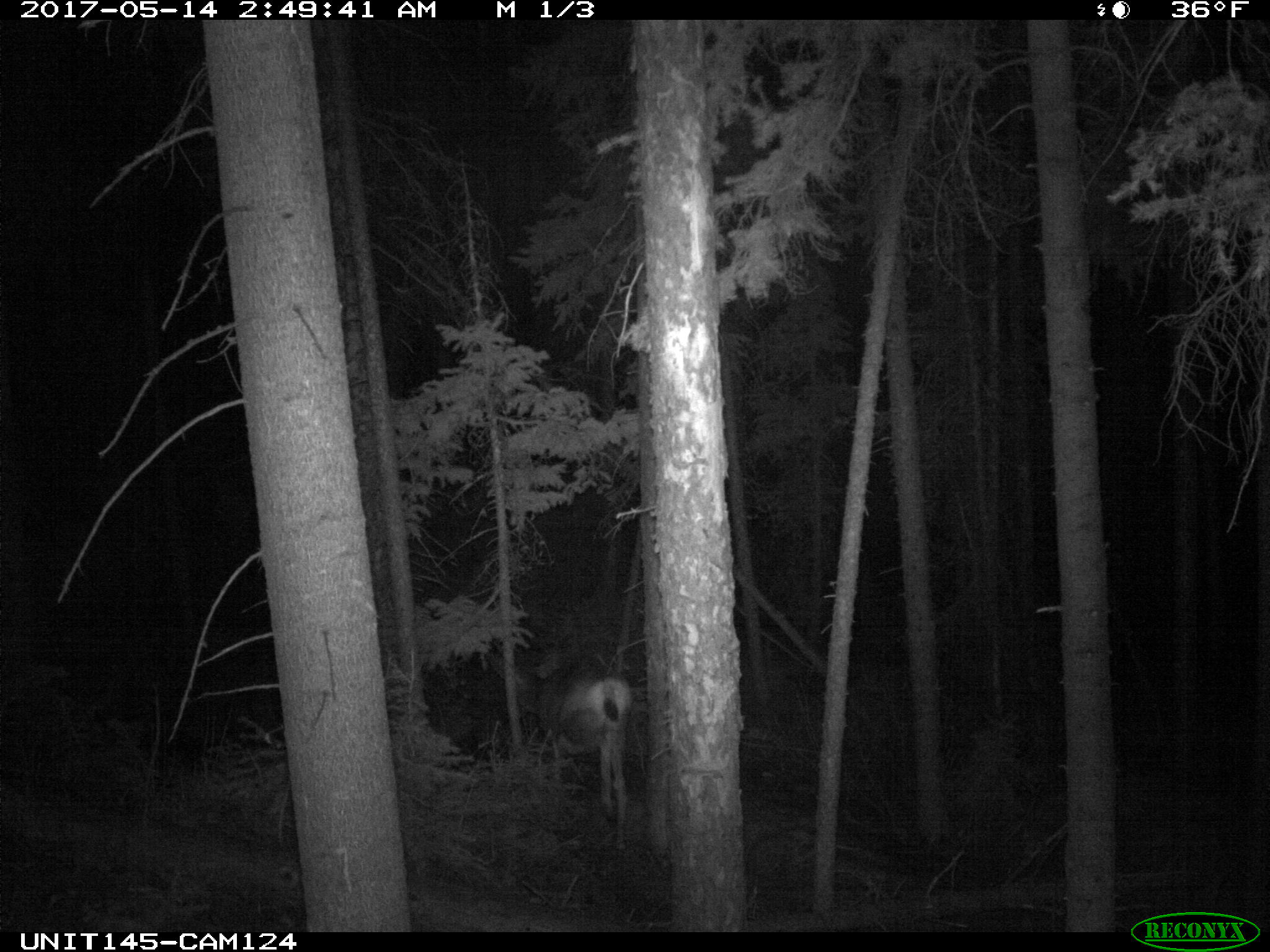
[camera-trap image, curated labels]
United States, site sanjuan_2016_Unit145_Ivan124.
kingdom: Animalia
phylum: Chordata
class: Mammalia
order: Artiodactyla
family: Cervidae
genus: Odocoileus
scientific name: Odocoileus hemionus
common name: mule deer